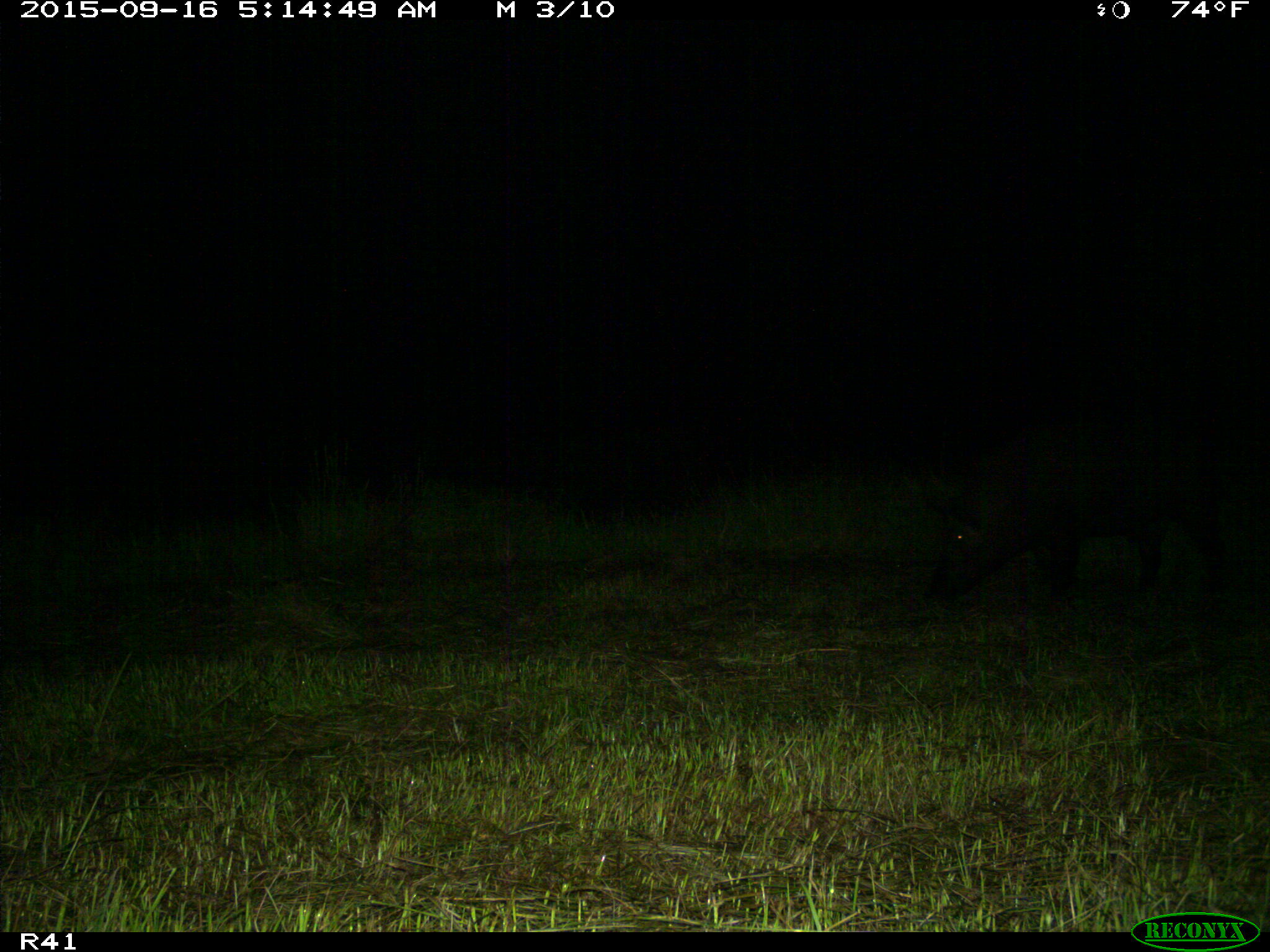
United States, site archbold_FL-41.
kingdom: Animalia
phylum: Chordata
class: Mammalia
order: Artiodactyla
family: Suidae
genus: Sus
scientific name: Sus scrofa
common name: wild boar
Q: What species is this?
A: Sus scrofa (wild boar).